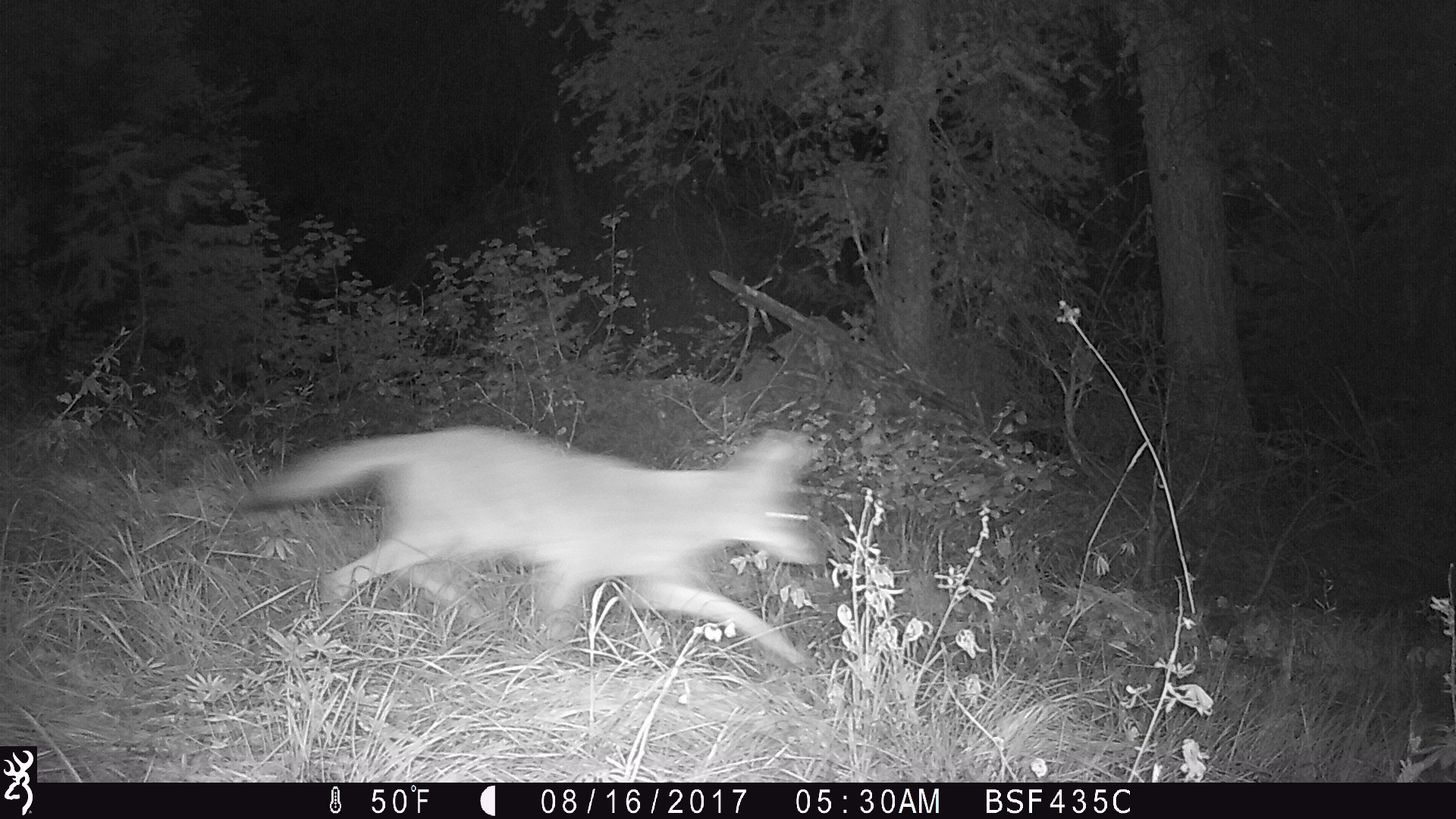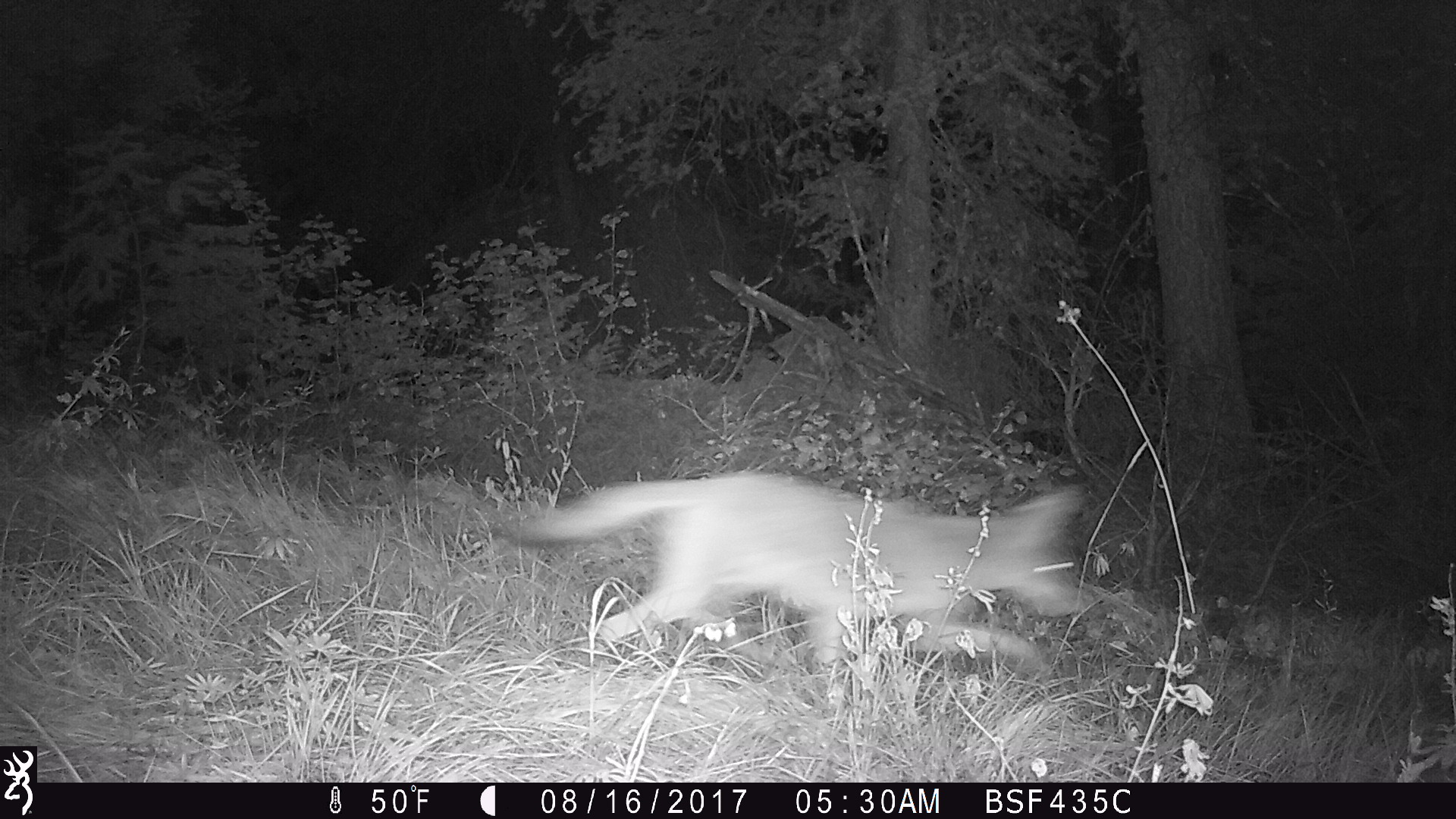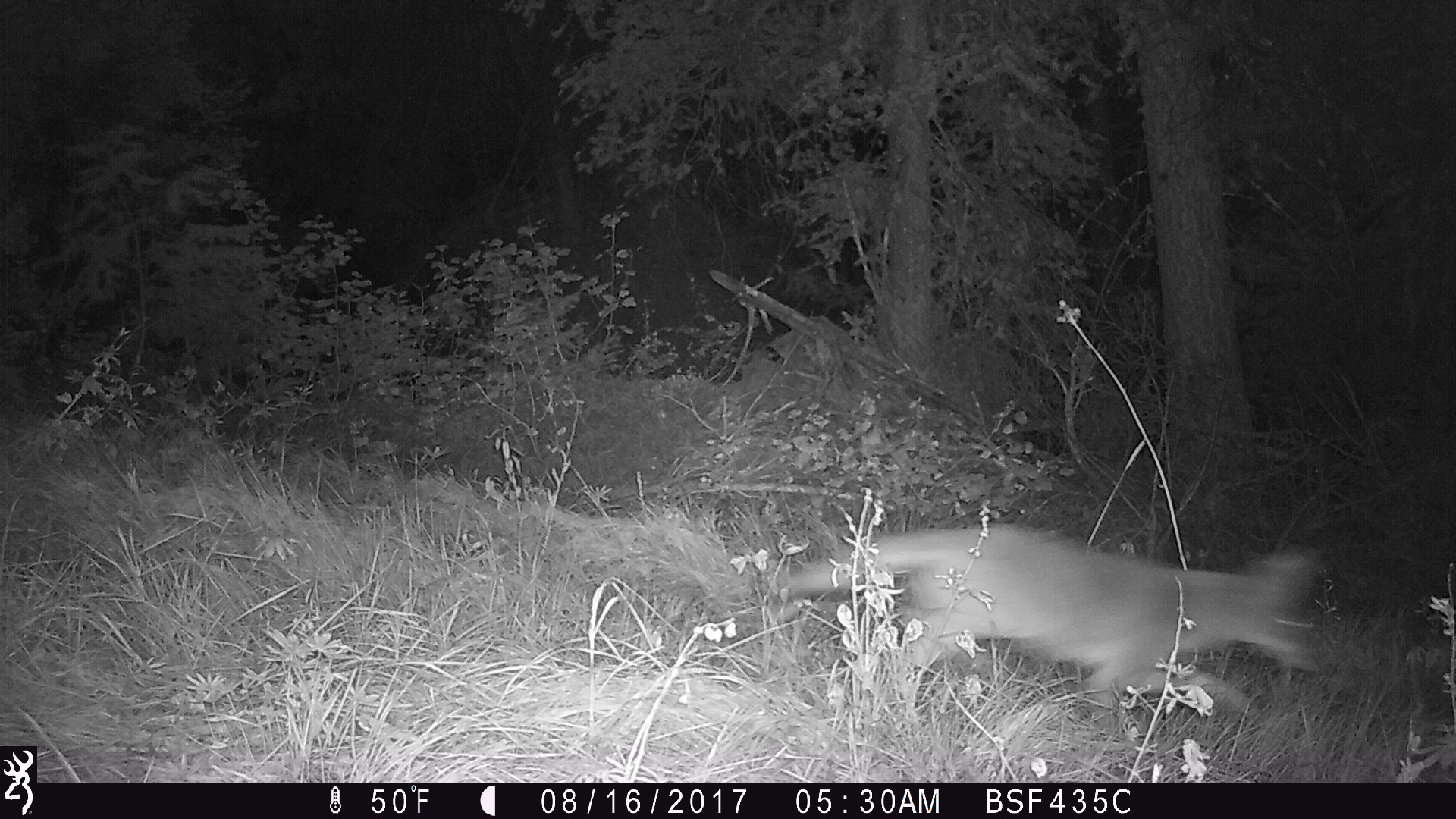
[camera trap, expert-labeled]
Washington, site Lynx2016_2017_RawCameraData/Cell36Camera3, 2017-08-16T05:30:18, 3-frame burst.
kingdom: Animalia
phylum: Chordata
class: Mammalia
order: Carnivora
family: Canidae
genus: Canis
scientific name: Canis latrans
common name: coyote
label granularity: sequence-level